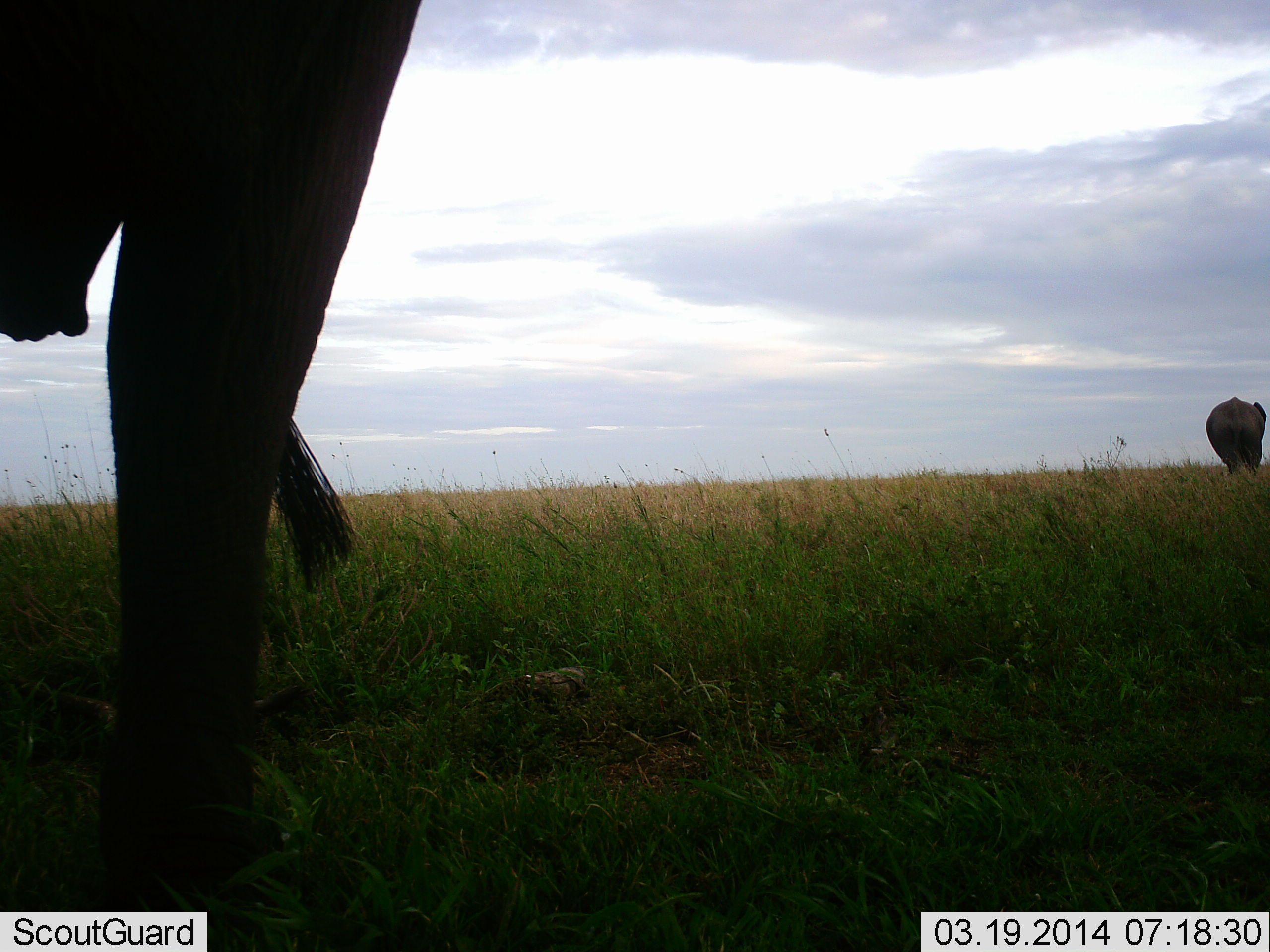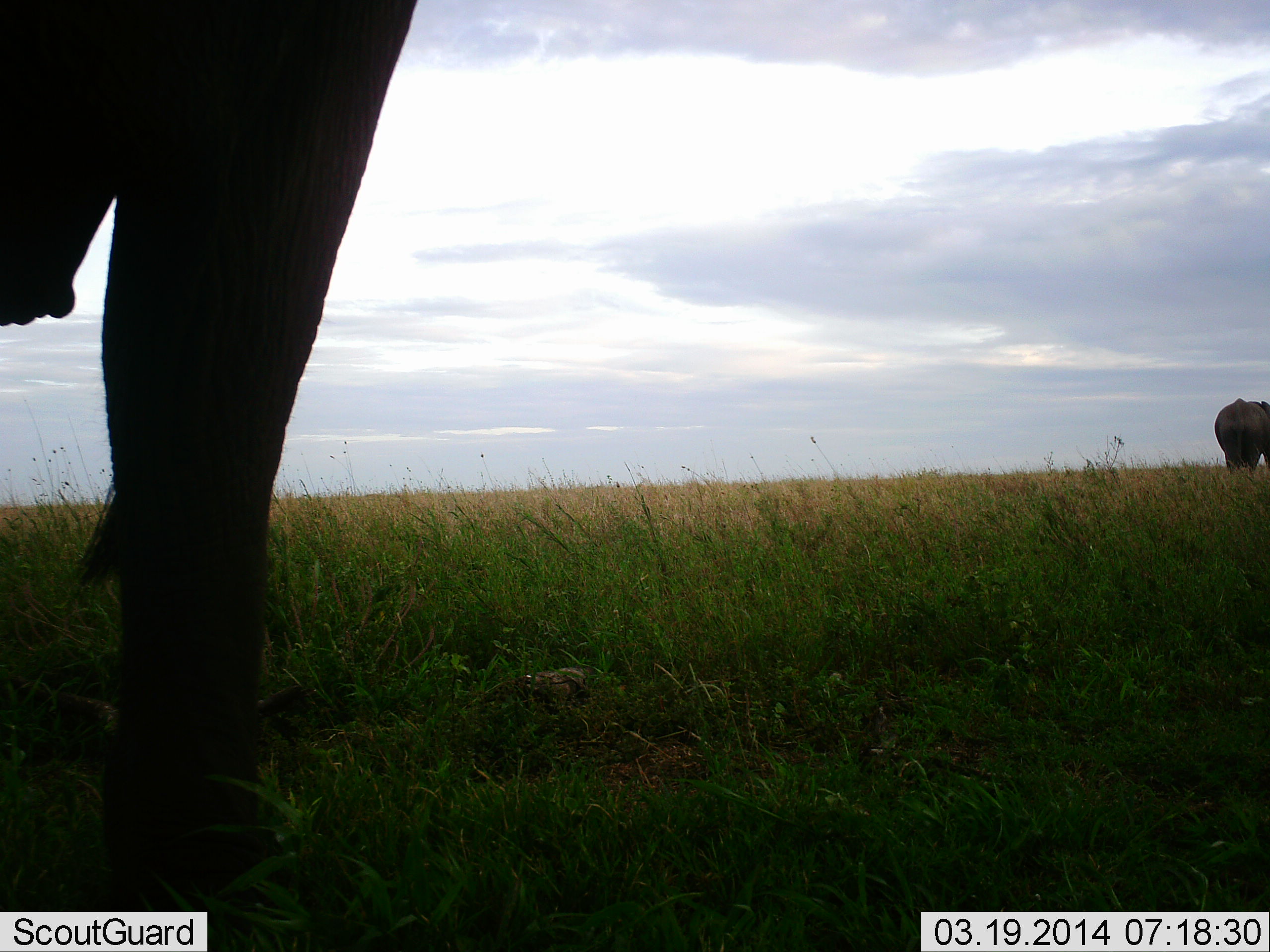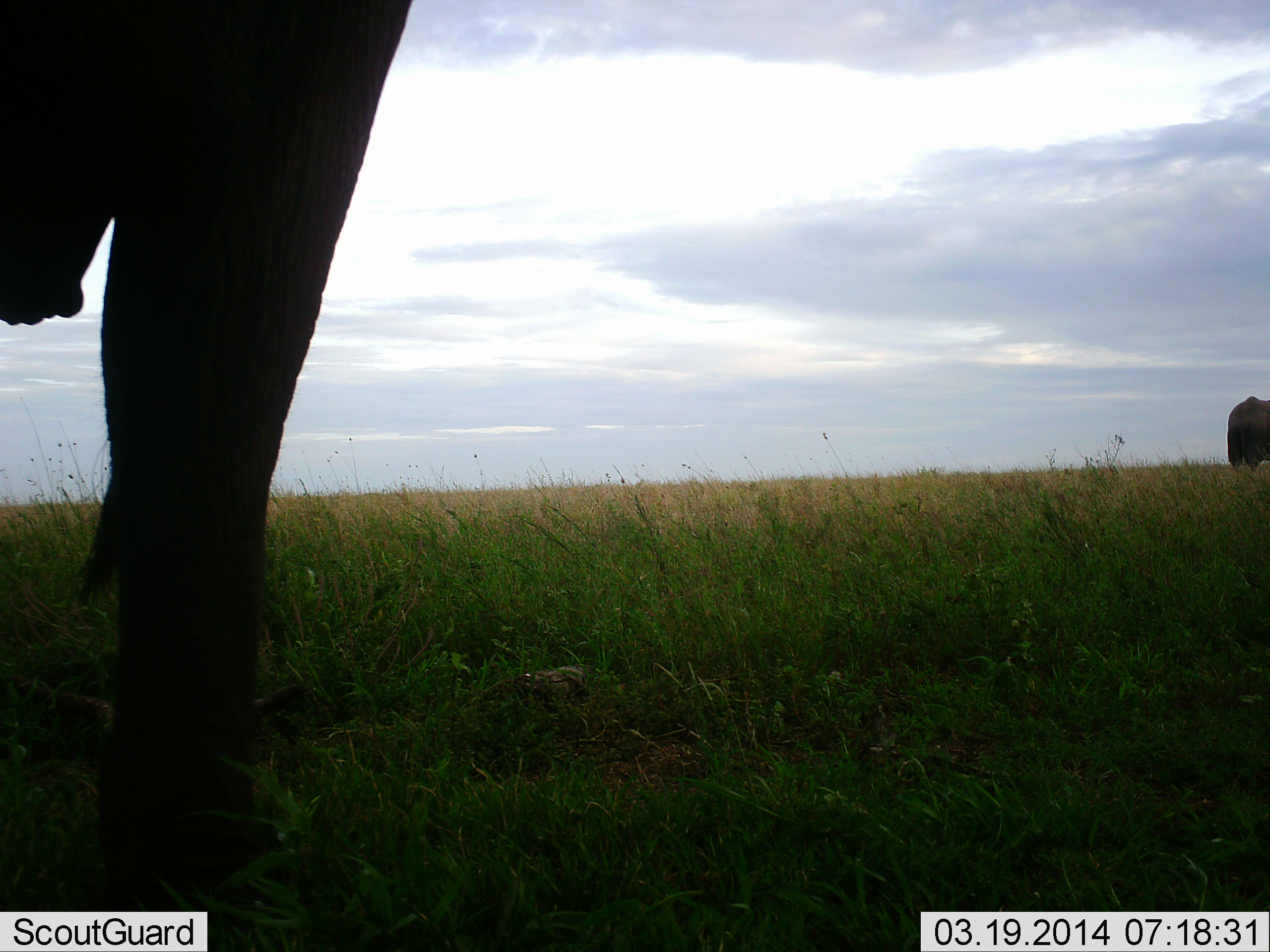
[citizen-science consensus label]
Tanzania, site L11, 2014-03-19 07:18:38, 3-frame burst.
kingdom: Animalia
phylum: Chordata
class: Mammalia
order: Proboscidea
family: Elephantidae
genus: Loxodonta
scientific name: Loxodonta africana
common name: african bush elephant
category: elephant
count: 2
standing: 80%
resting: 0%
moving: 60%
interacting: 0%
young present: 0%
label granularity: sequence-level